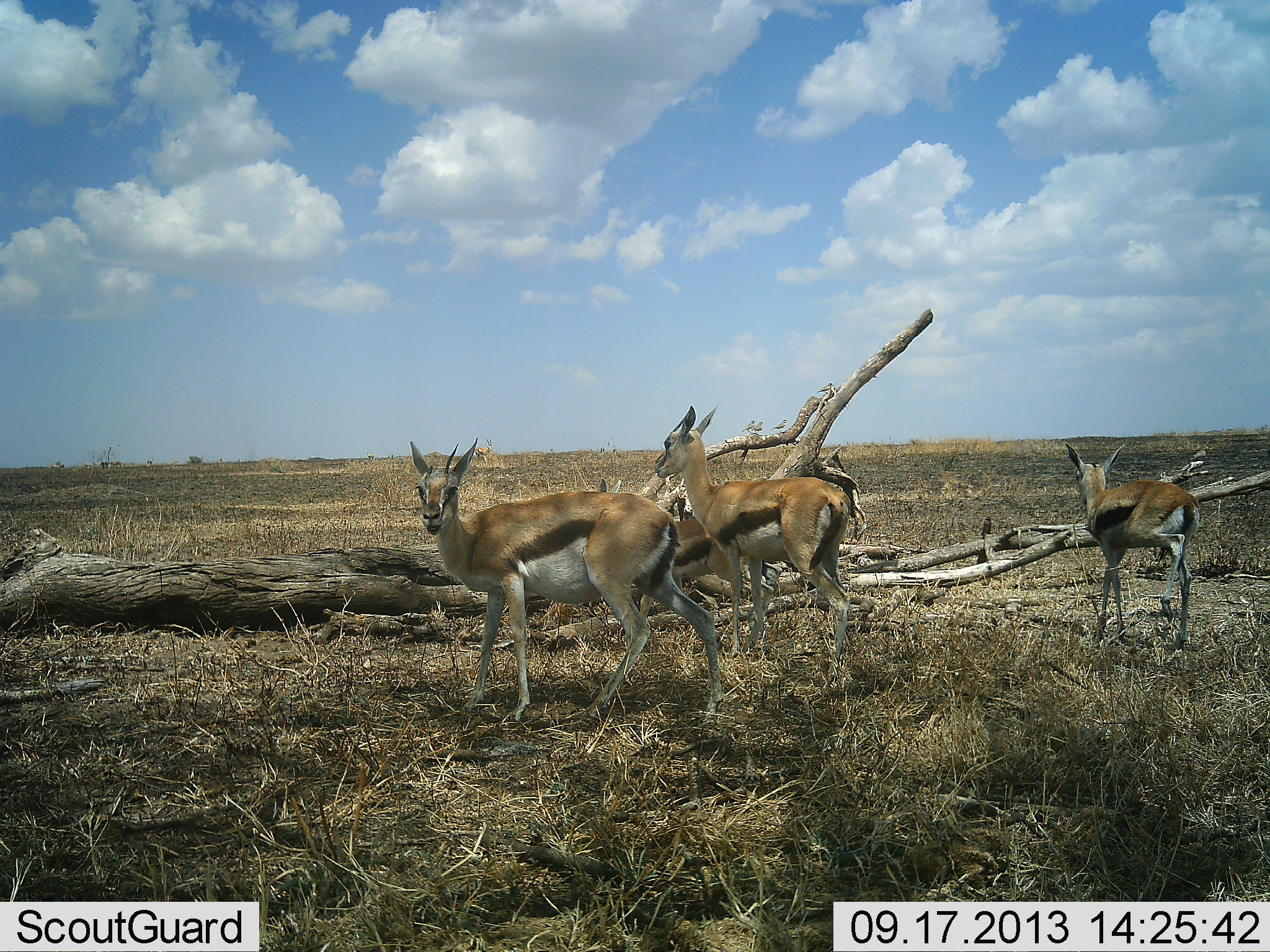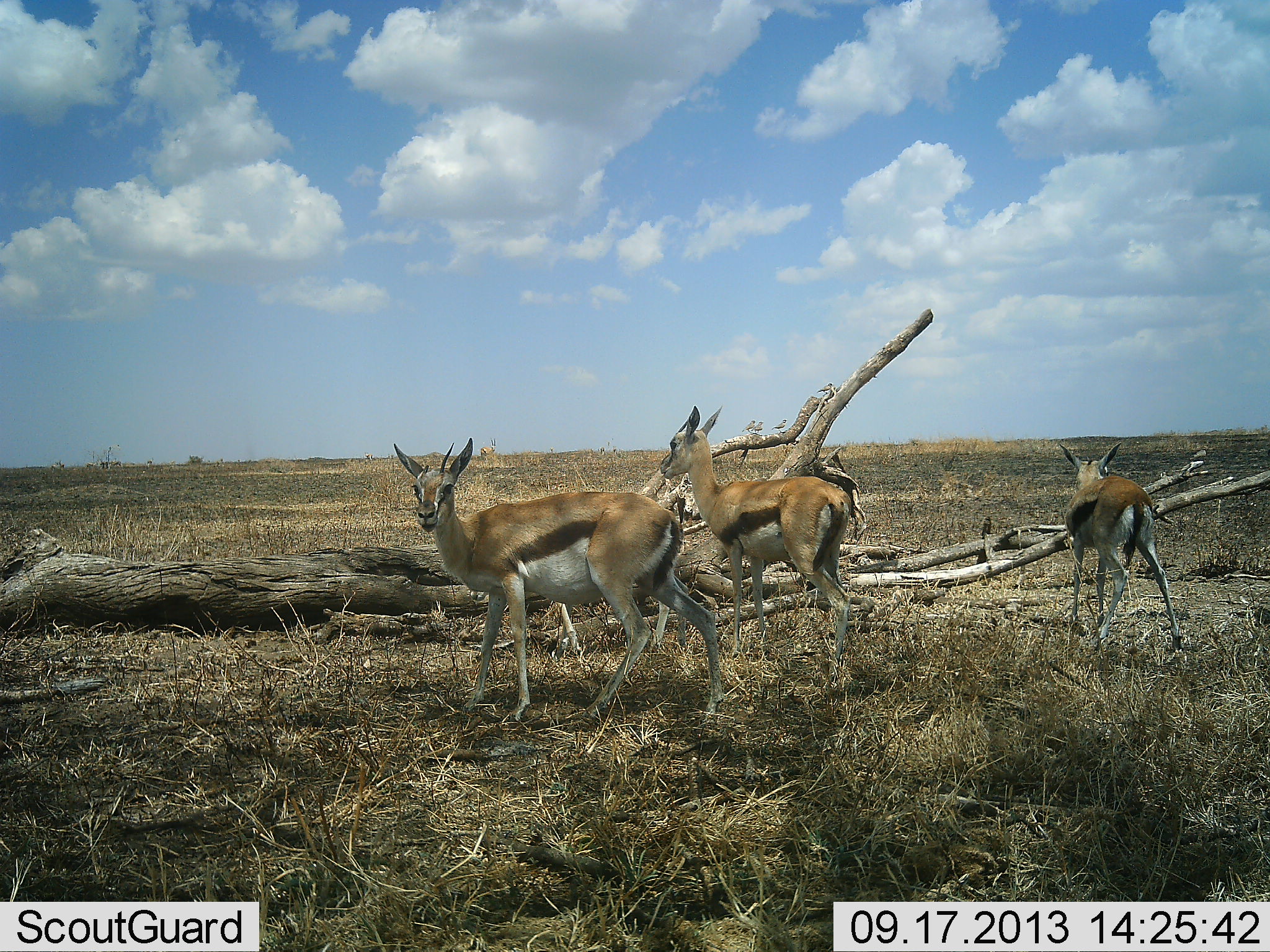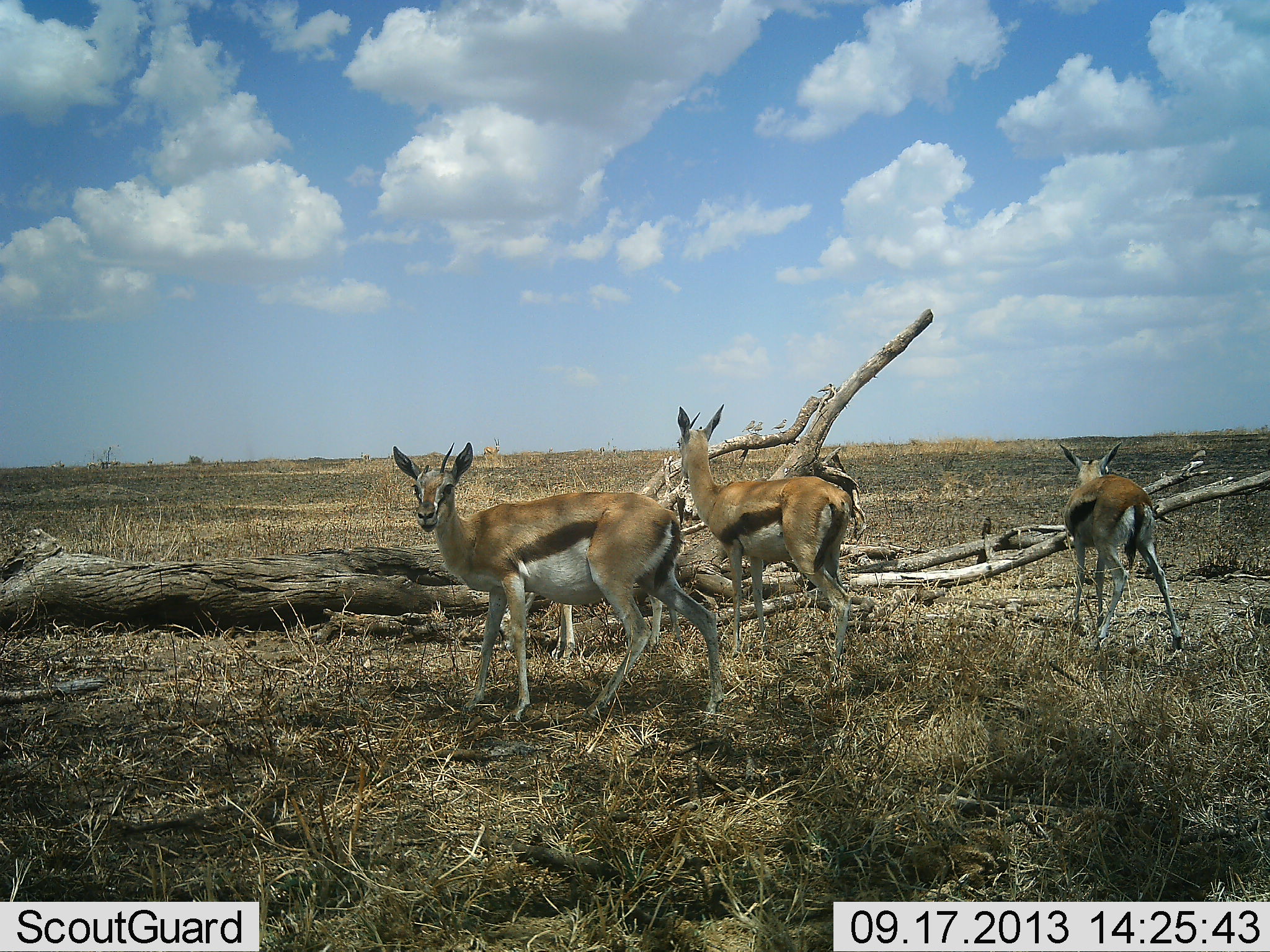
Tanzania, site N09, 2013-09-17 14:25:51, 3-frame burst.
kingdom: Animalia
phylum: Chordata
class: Mammalia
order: Artiodactyla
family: Bovidae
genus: Eudorcas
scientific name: Eudorcas thomsonii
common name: thomson's gazelle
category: gazellethomsons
Gazellethomsons (thomson's gazelle) (Eudorcas thomsonii), count 4. Behavior (volunteer vote fractions): standing 84%, resting 0%, moving 50%, interacting 0%. Young present (vote fraction): 39%. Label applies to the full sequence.